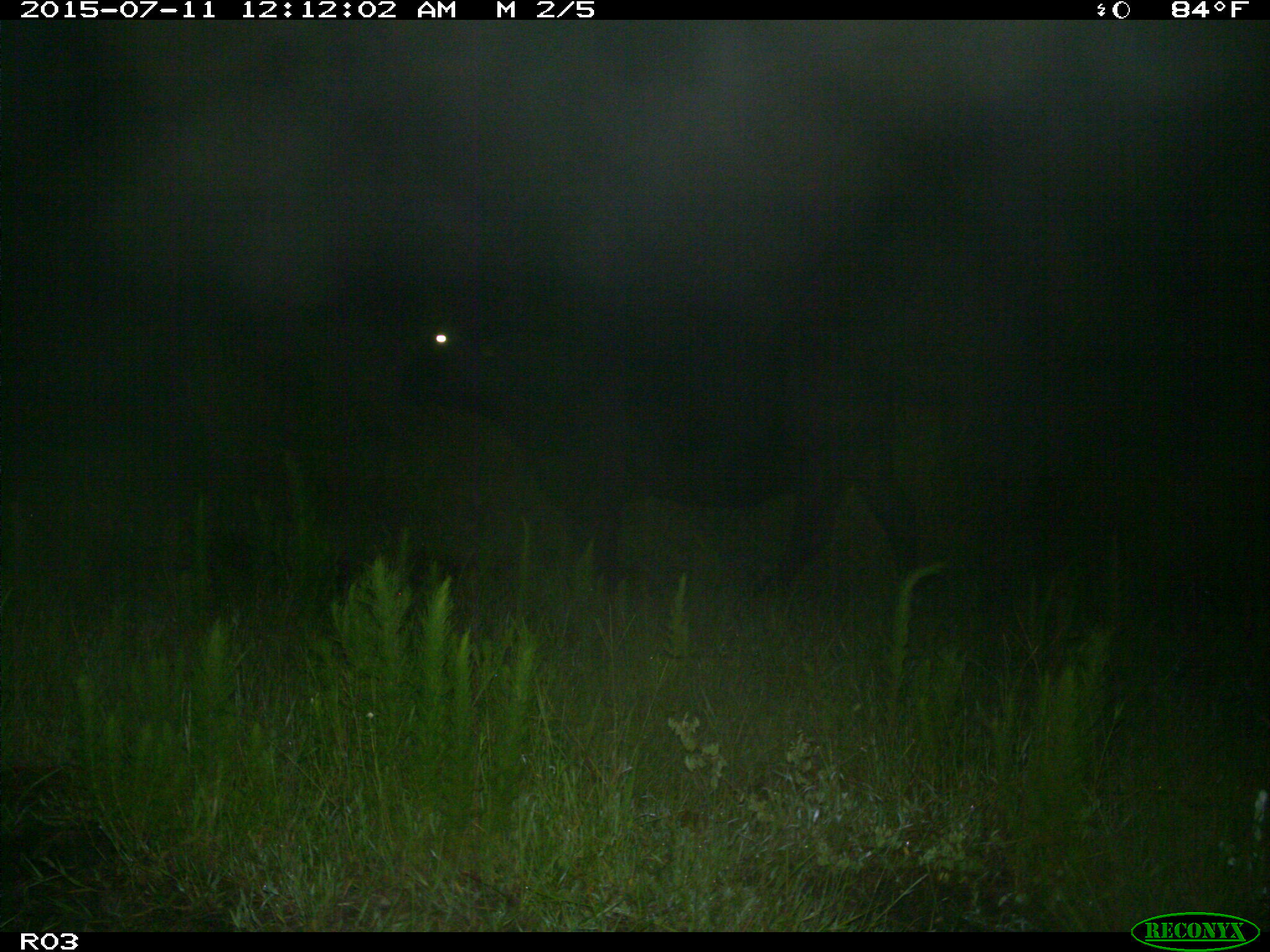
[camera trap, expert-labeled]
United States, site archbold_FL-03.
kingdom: Animalia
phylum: Chordata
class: Mammalia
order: Artiodactyla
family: Bovidae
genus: Bos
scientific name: Bos taurus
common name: domestic cow